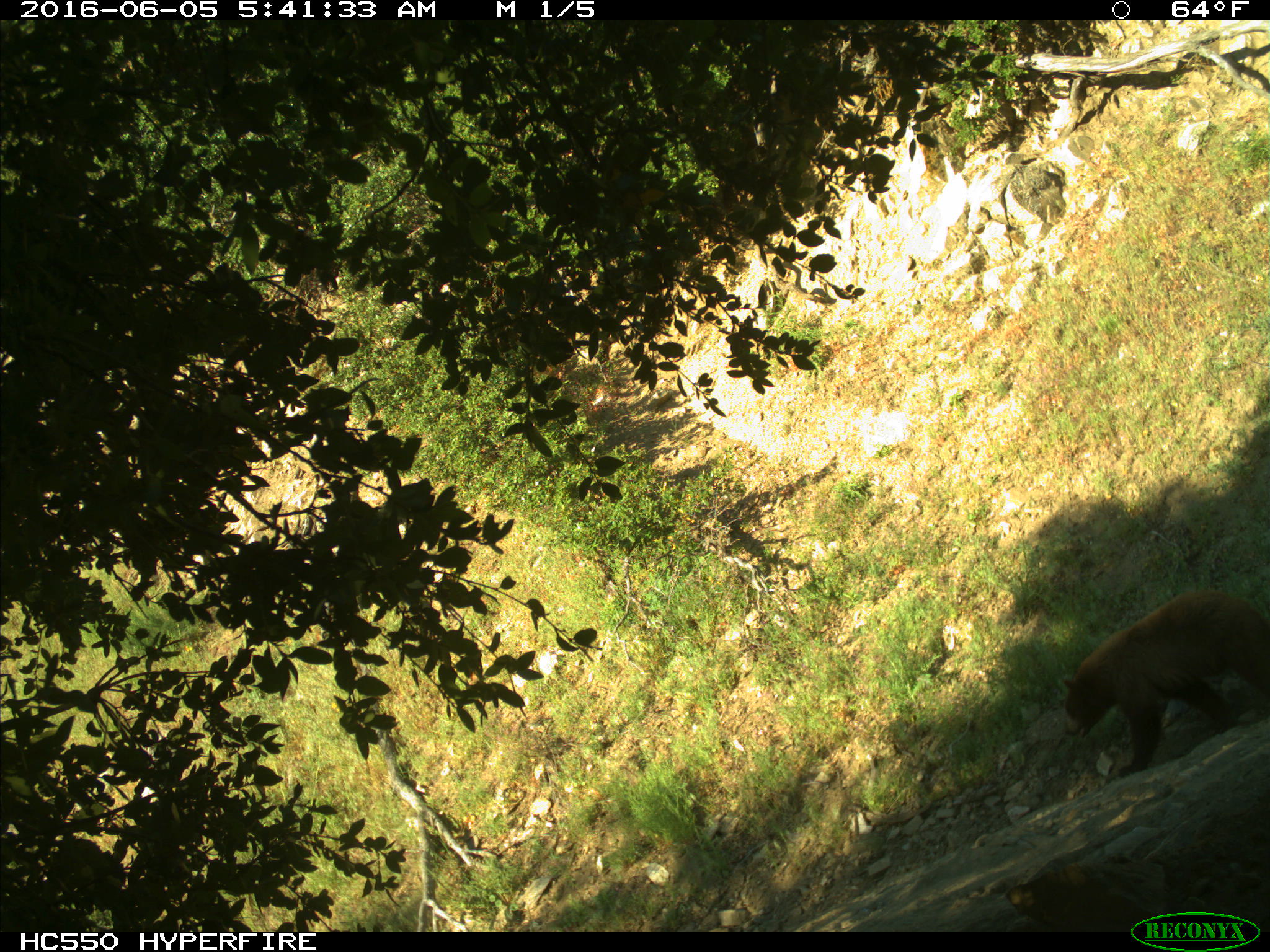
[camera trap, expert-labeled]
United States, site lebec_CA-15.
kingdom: Animalia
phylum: Chordata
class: Mammalia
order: Carnivora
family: Ursidae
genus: Ursus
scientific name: Ursus americanus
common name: american black bear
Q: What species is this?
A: Ursus americanus (american black bear).